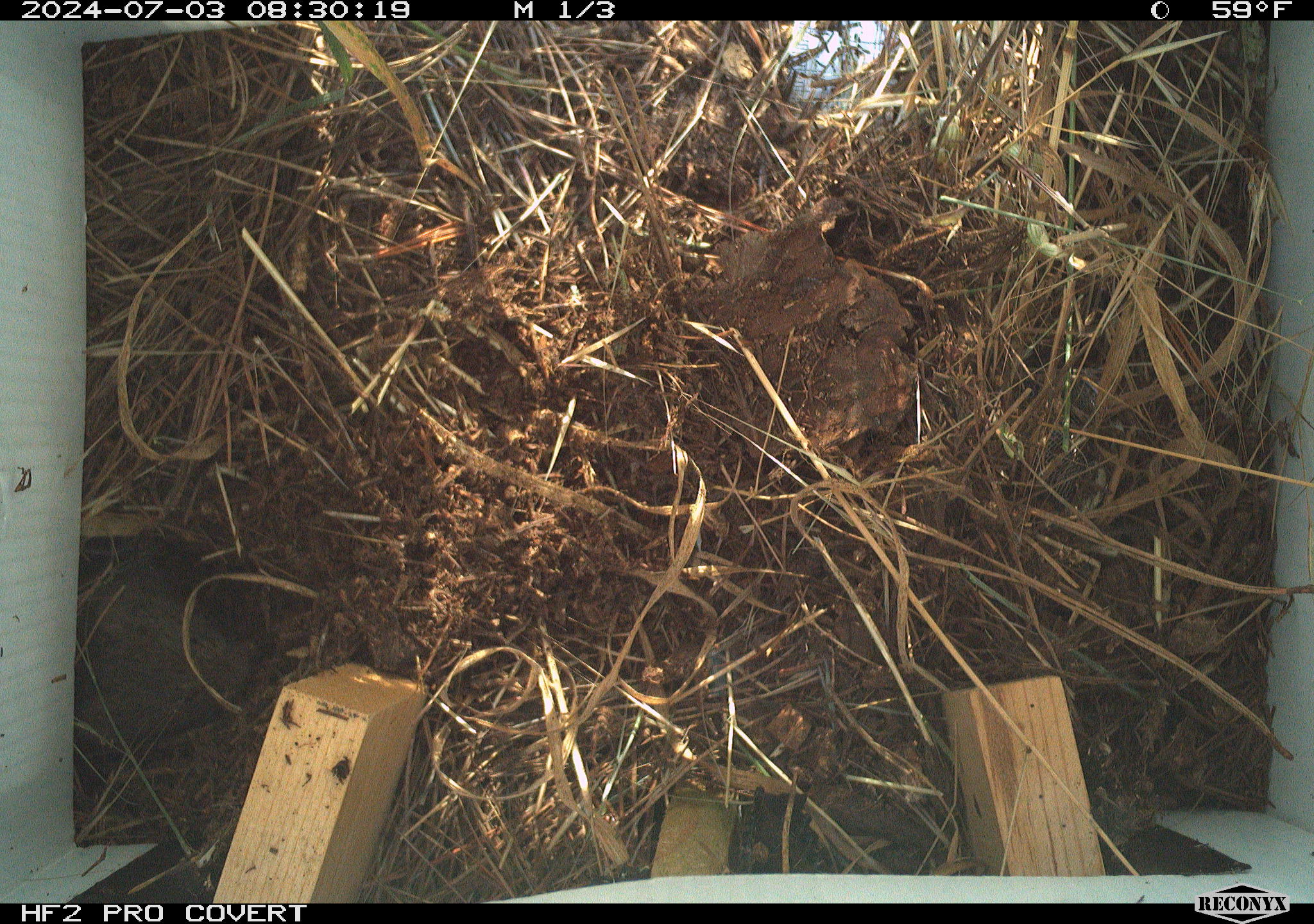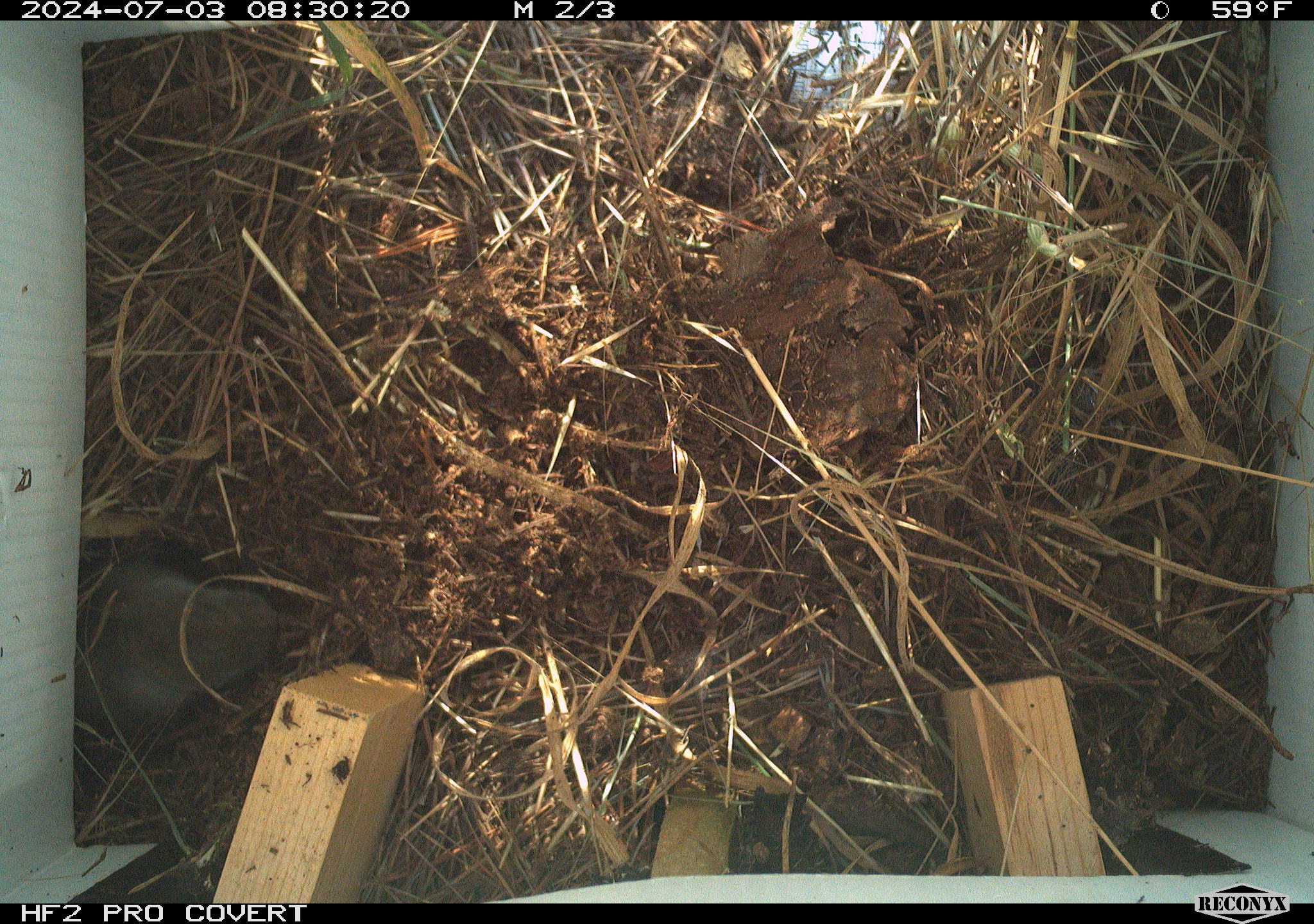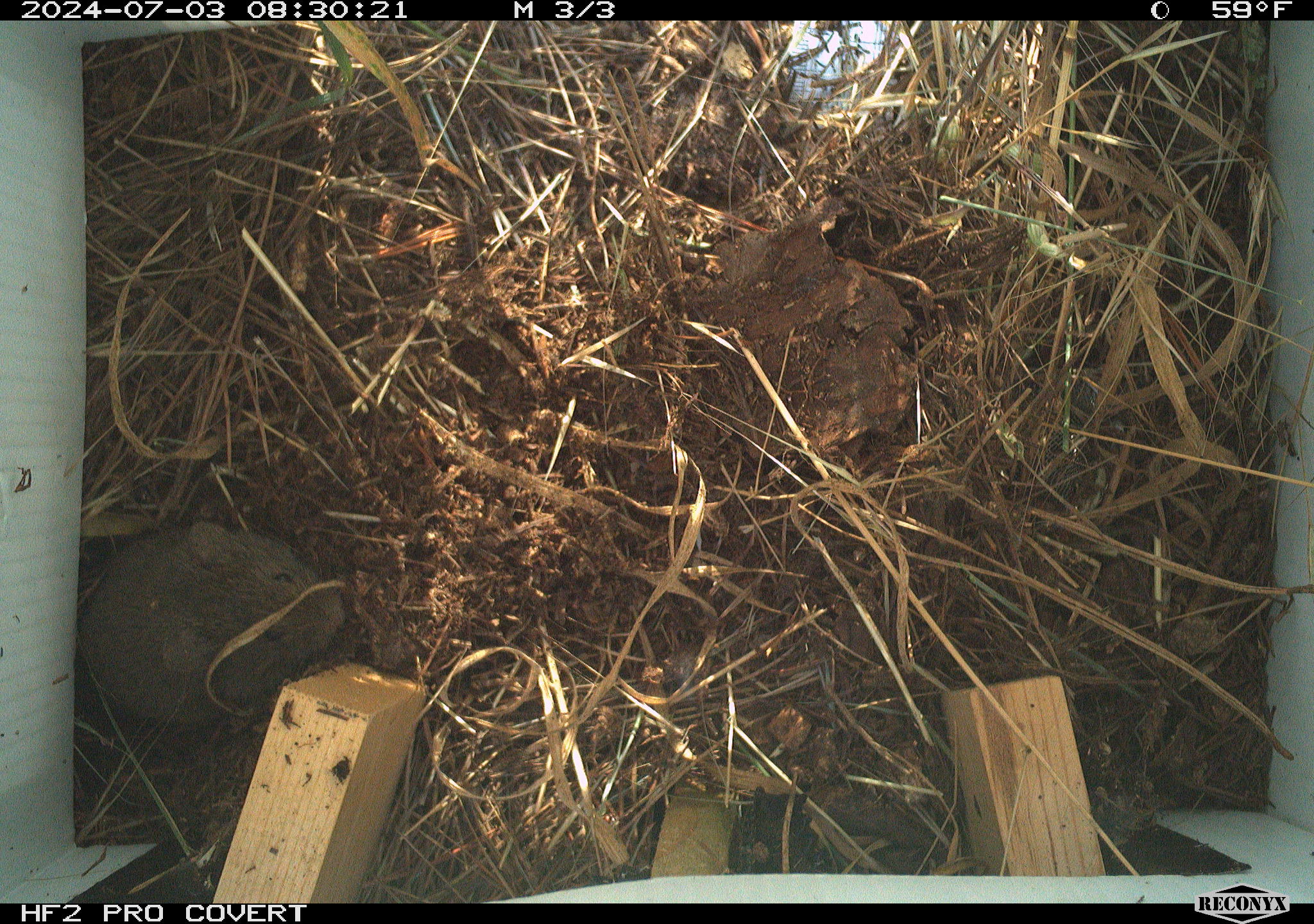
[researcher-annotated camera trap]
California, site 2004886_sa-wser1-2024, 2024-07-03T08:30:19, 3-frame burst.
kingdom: Animalia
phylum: Chordata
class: Mammalia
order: Rodentia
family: Cricetidae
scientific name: Arvicolinae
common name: voles, lemmings, and muskrats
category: arvicolinae subfamily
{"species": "arvicolinae subfamily (voles, lemmings, and muskrats) (Arvicolinae)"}